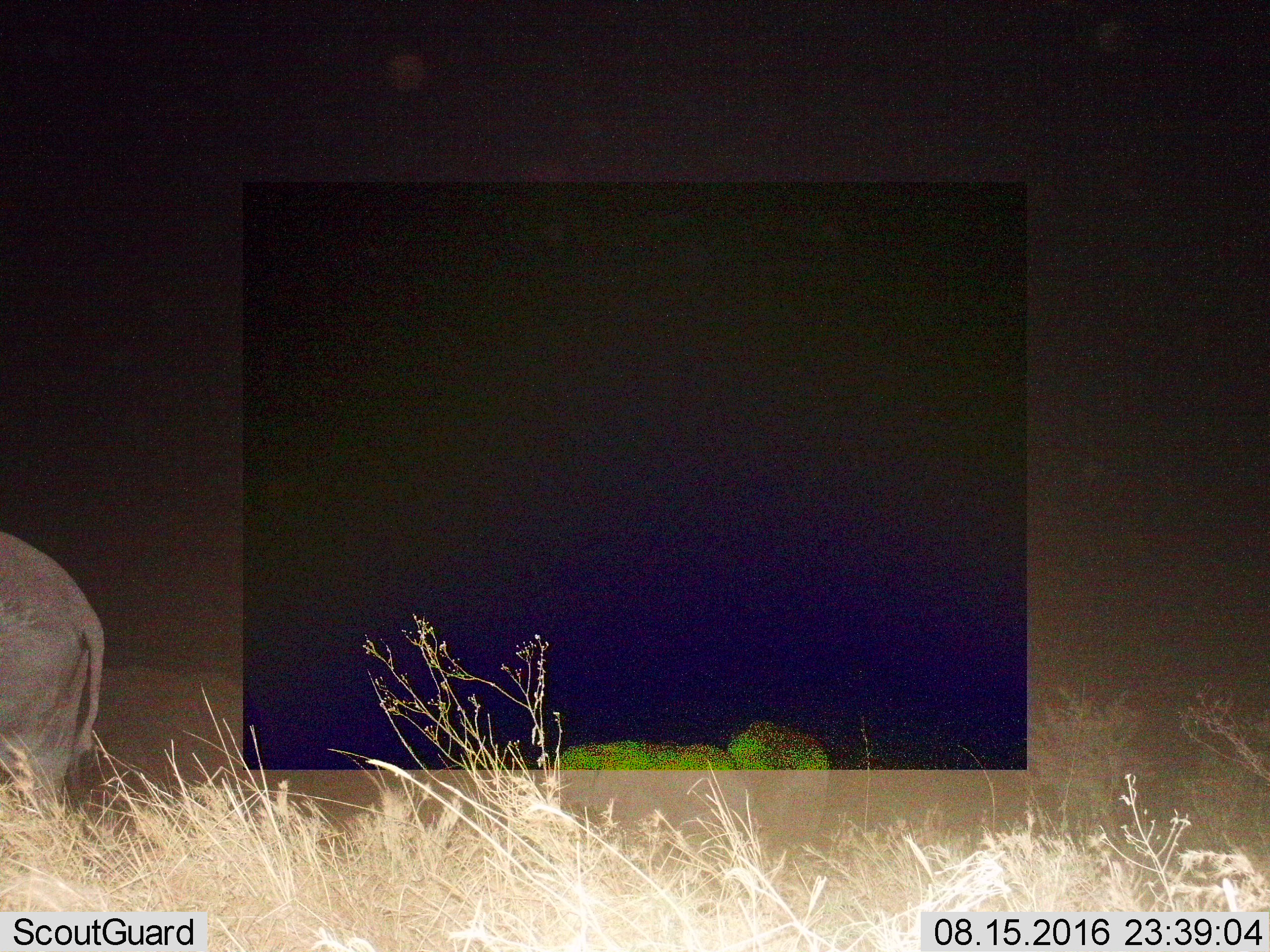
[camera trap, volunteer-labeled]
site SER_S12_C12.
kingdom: Animalia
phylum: Chordata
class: Mammalia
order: Proboscidea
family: Elephantidae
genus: Loxodonta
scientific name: Loxodonta africana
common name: african bush elephant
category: elephant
Elephant (african bush elephant) (Loxodonta africana), count 3. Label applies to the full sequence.